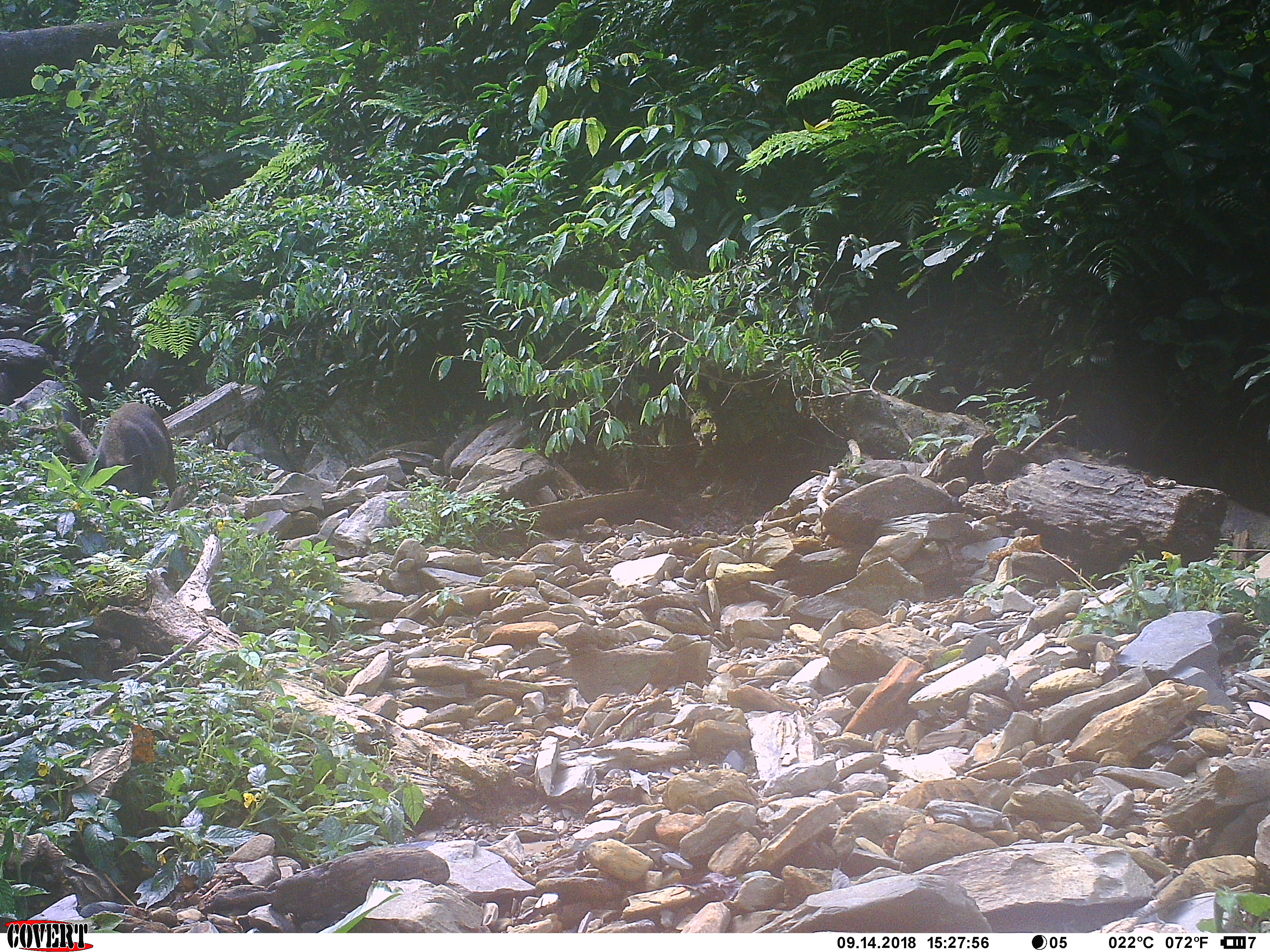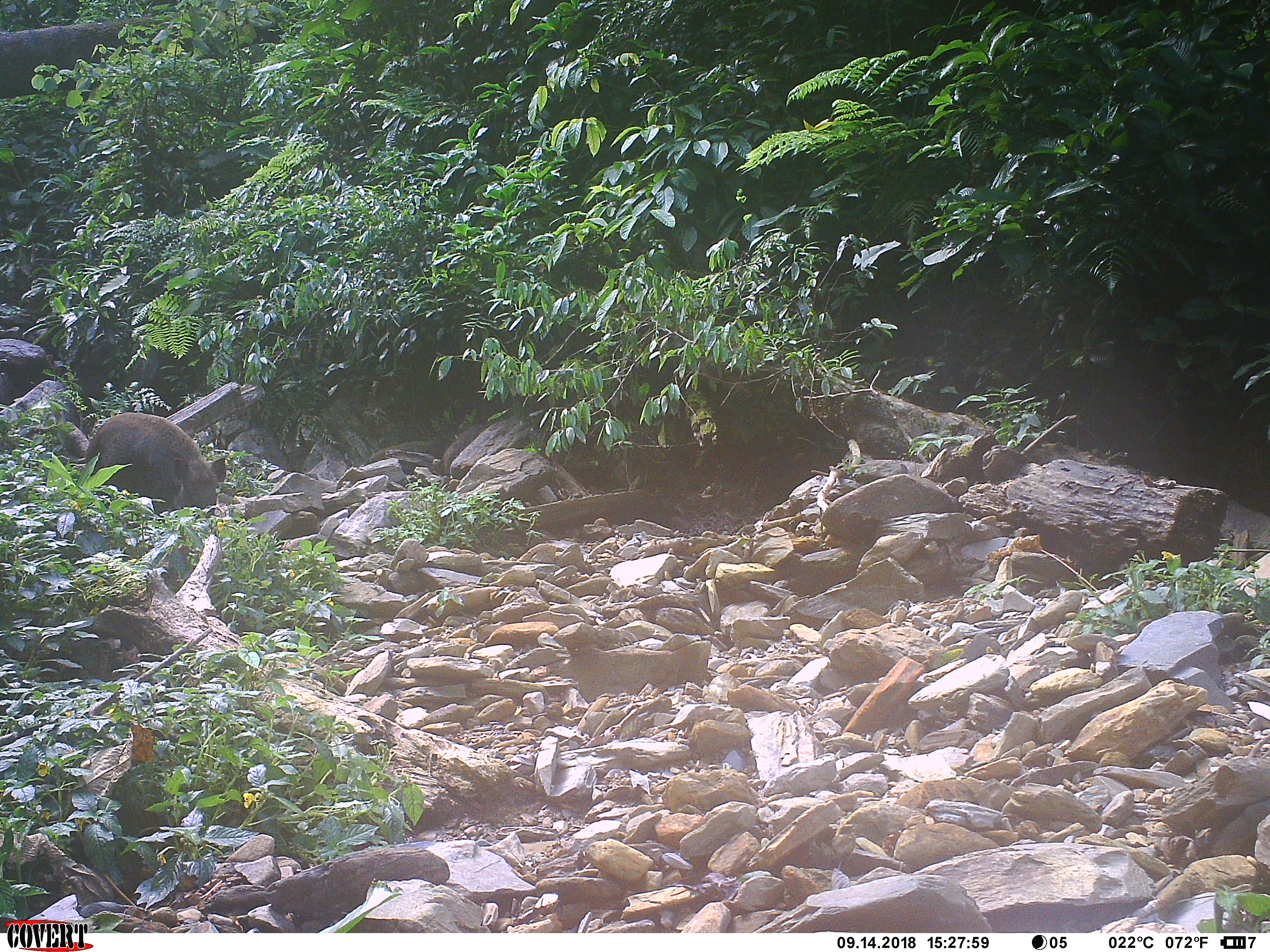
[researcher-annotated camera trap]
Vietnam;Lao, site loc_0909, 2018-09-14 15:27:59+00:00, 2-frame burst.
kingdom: Animalia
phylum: Chordata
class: Mammalia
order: Artiodactyla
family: Suidae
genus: Sus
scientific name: Sus scrofa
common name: eurasian wild pig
Eurasian wild pig (Sus scrofa). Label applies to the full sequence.